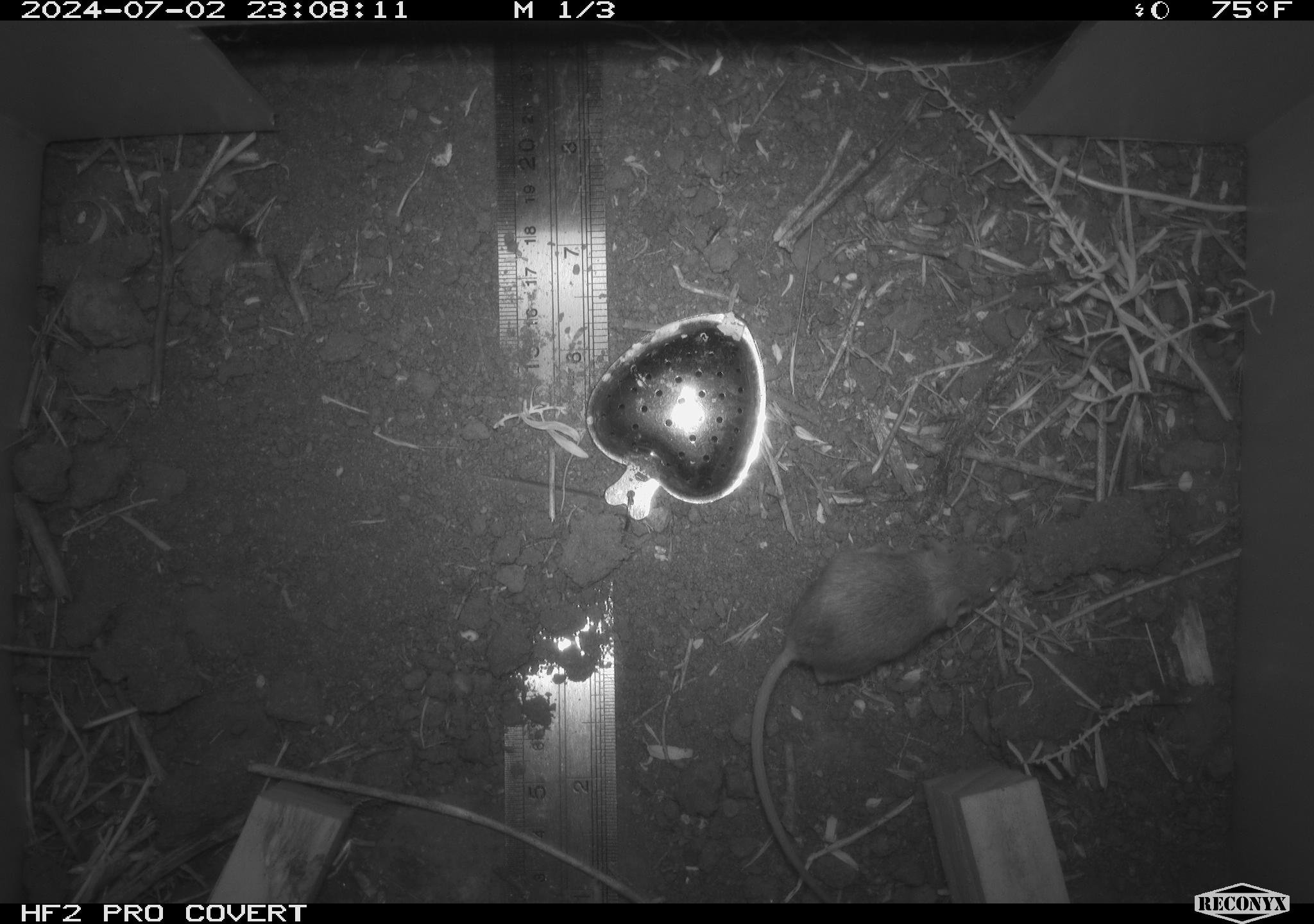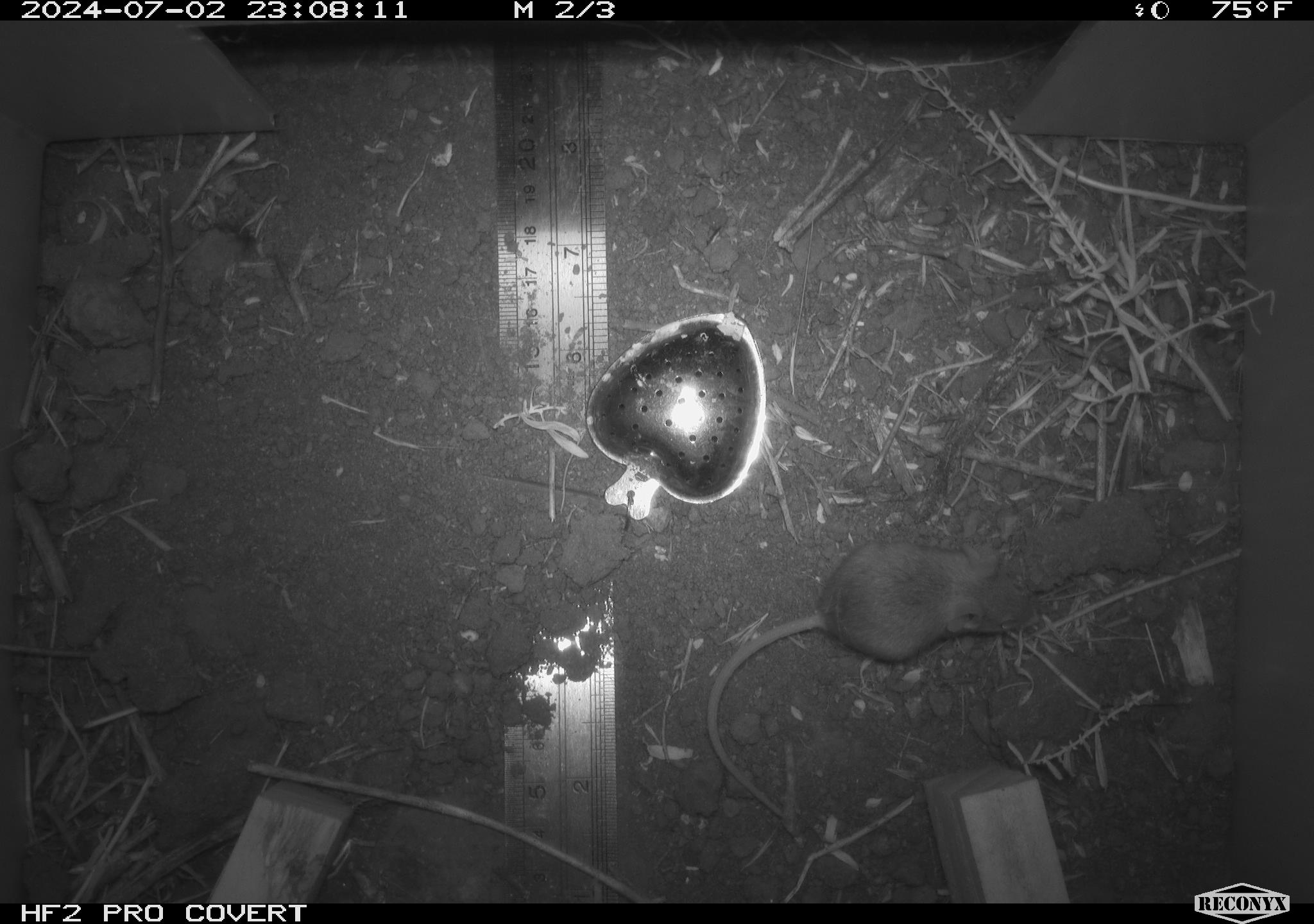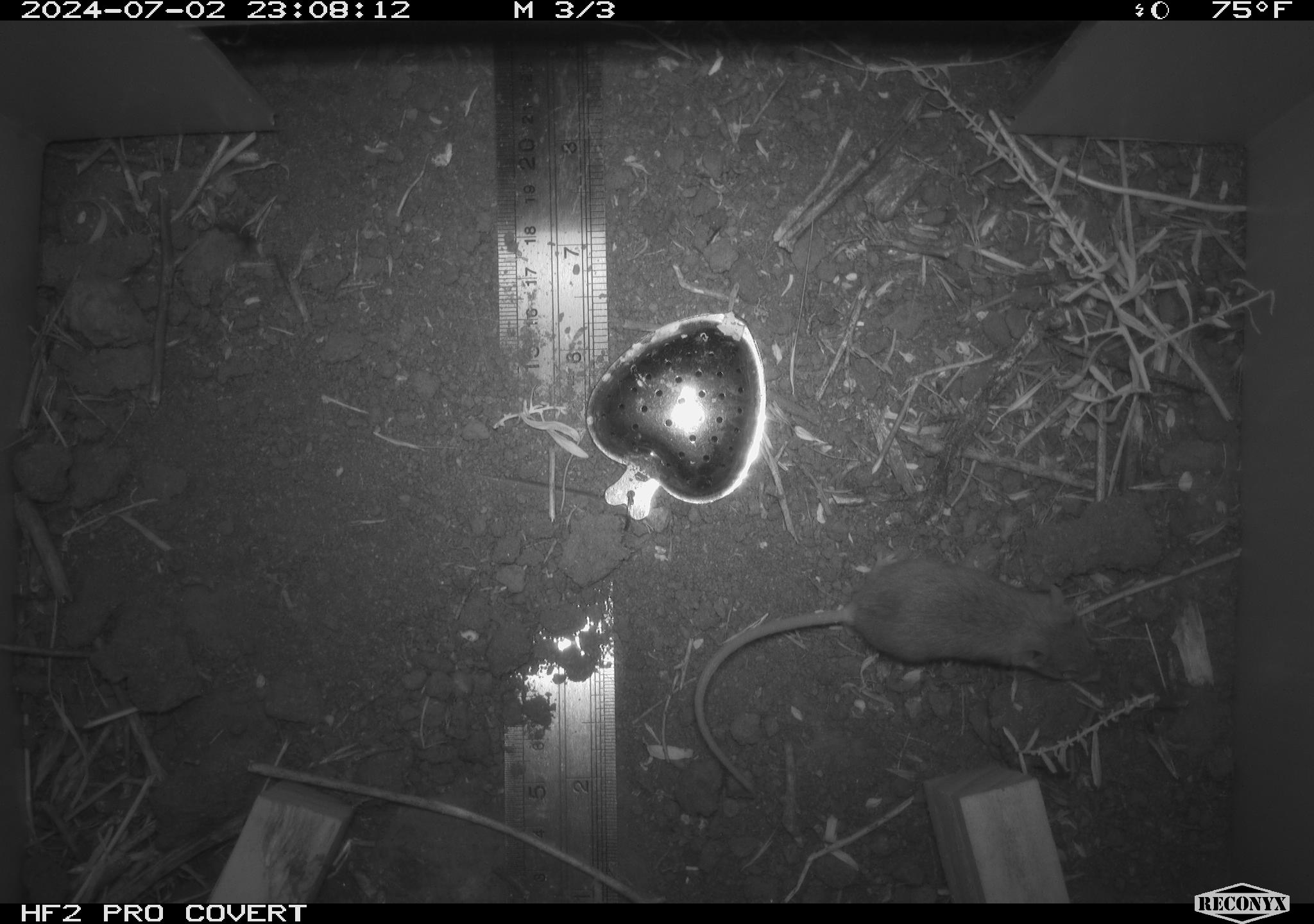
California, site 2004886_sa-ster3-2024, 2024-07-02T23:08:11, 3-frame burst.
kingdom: Animalia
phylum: Chordata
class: Mammalia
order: Rodentia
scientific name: Rodentia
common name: mouse species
Mouse species (Rodentia).